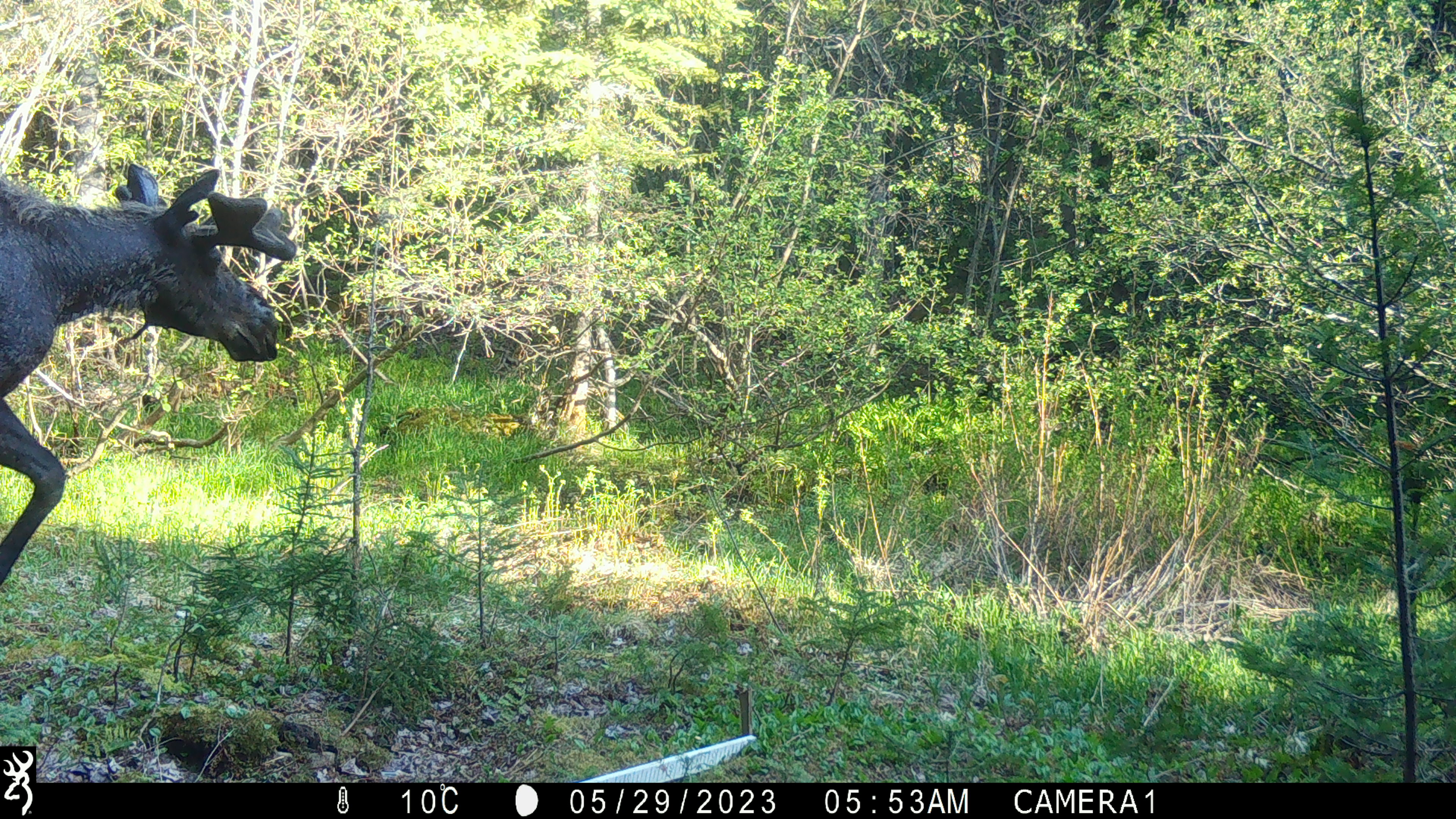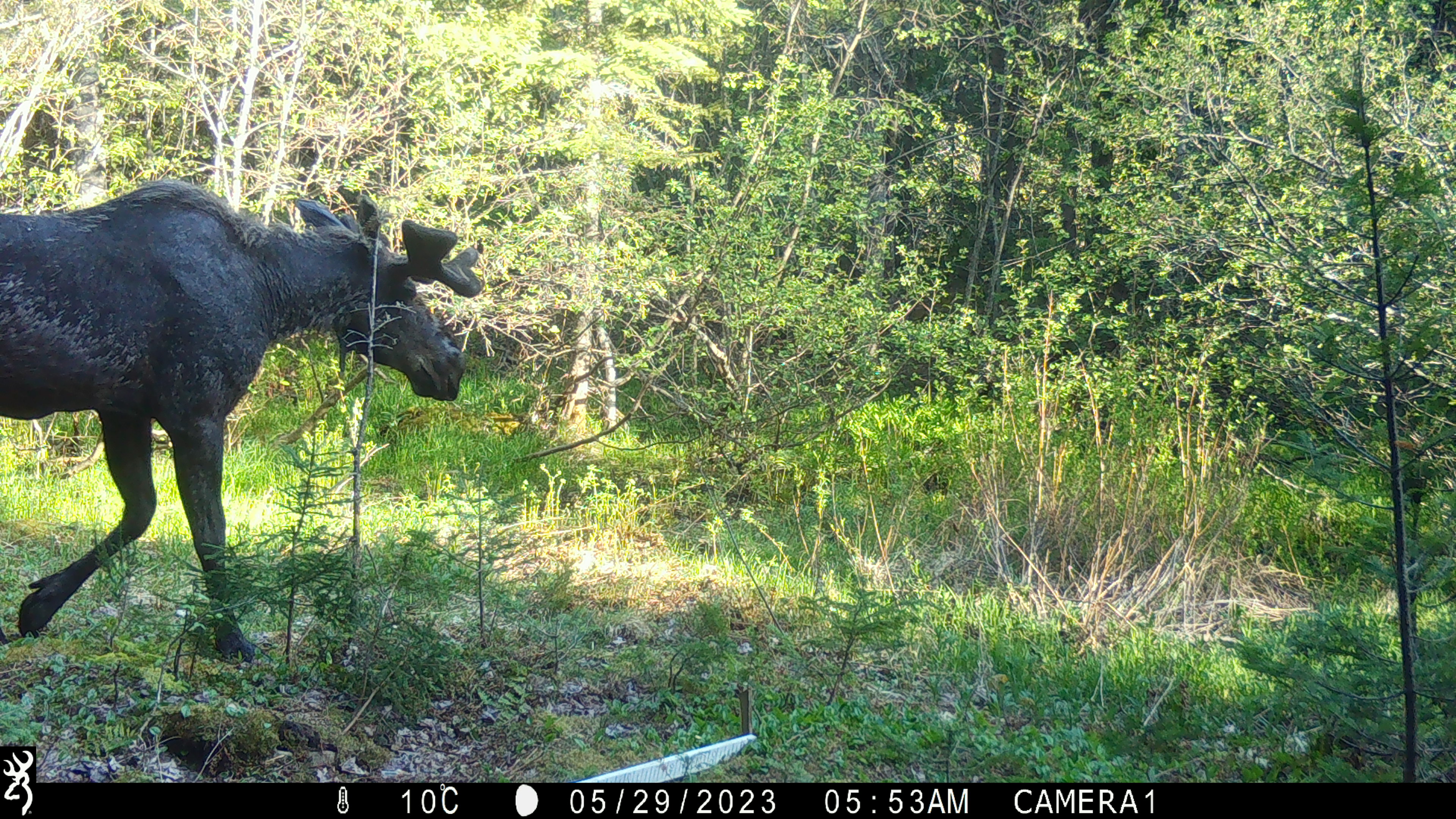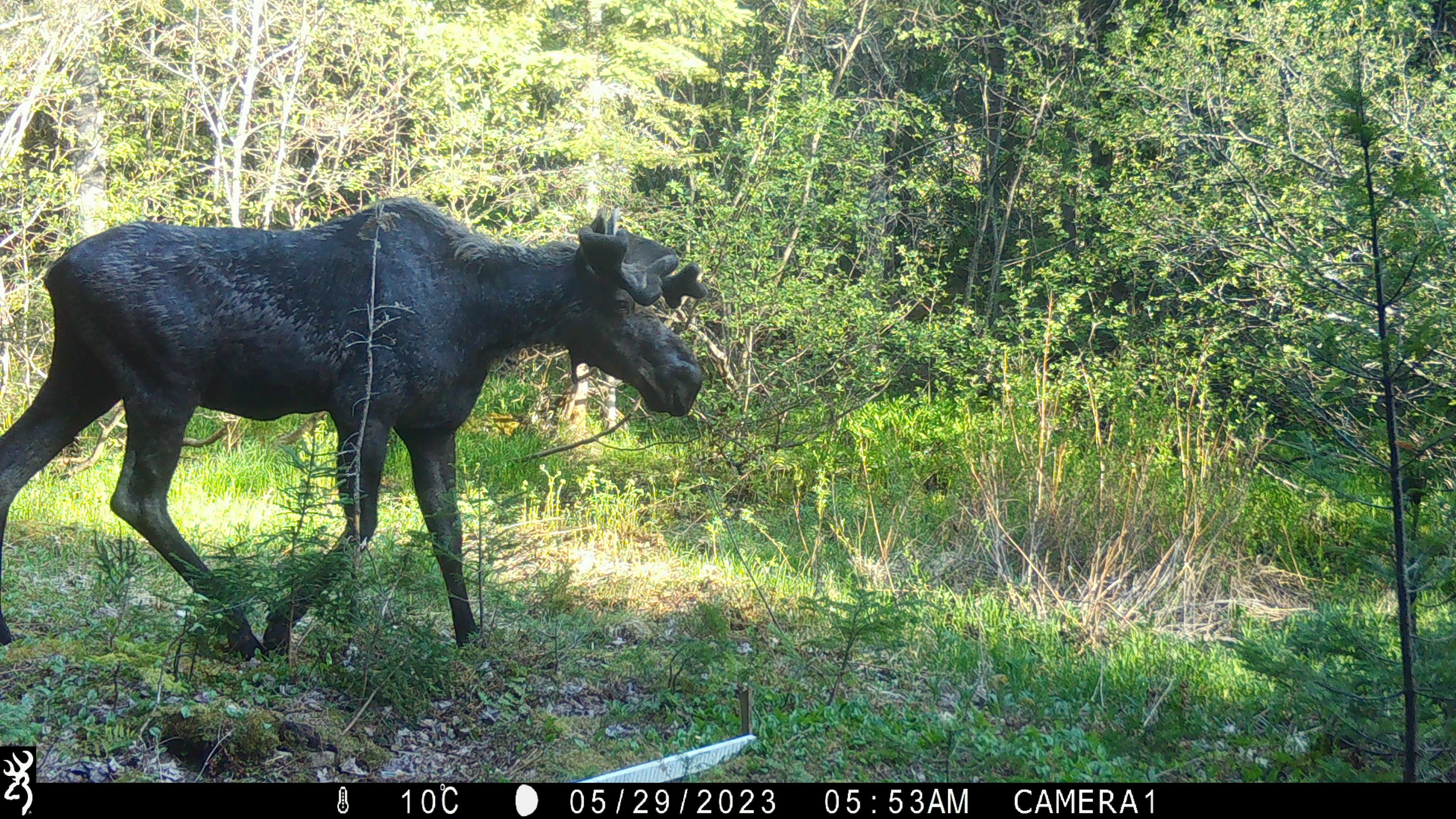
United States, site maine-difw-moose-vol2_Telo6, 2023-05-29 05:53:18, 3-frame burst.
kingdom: Animalia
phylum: Chordata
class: Mammalia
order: Artiodactyla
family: Cervidae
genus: Alces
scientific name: Alces alces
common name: moose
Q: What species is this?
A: Moose (Alces alces).